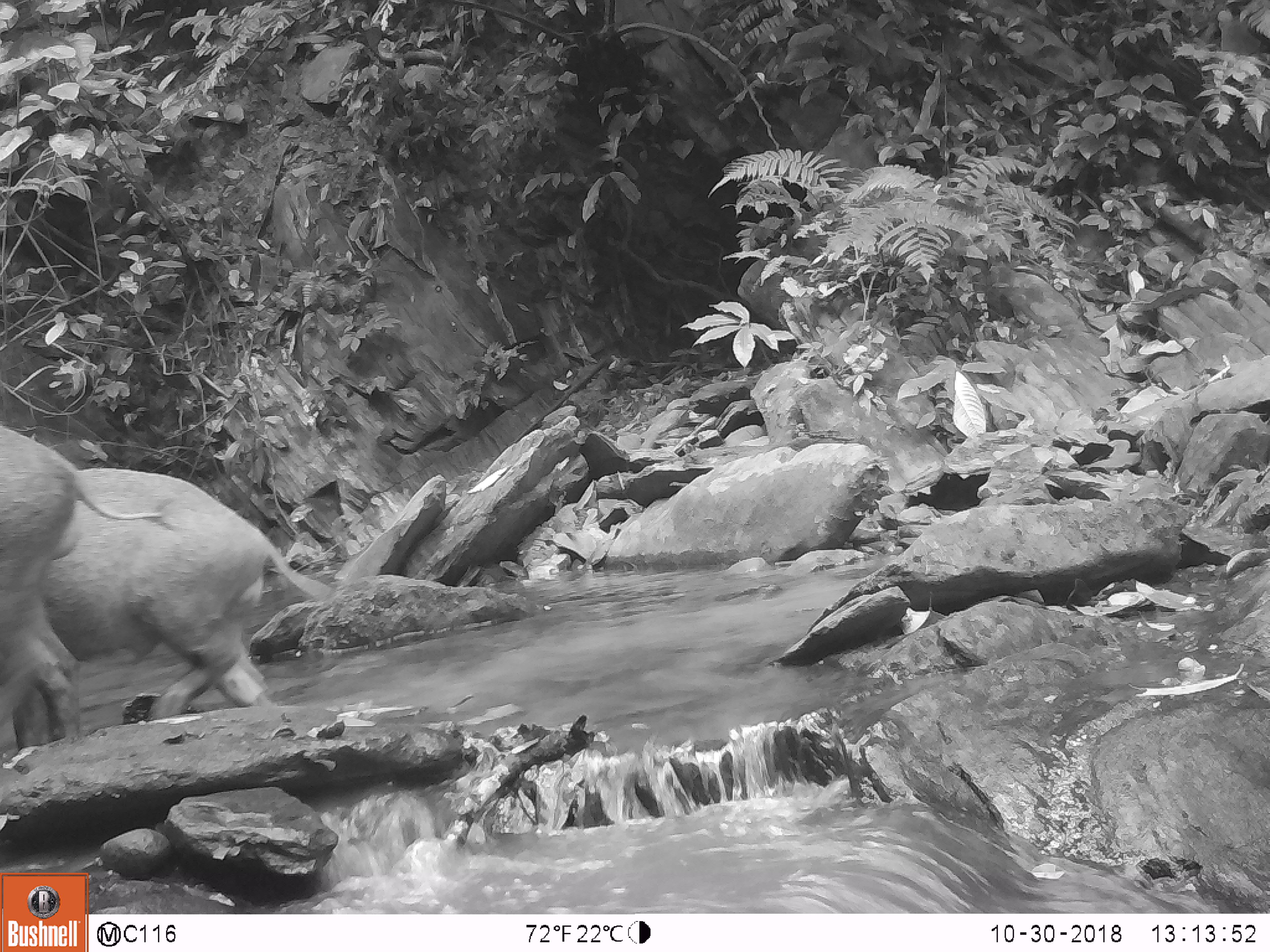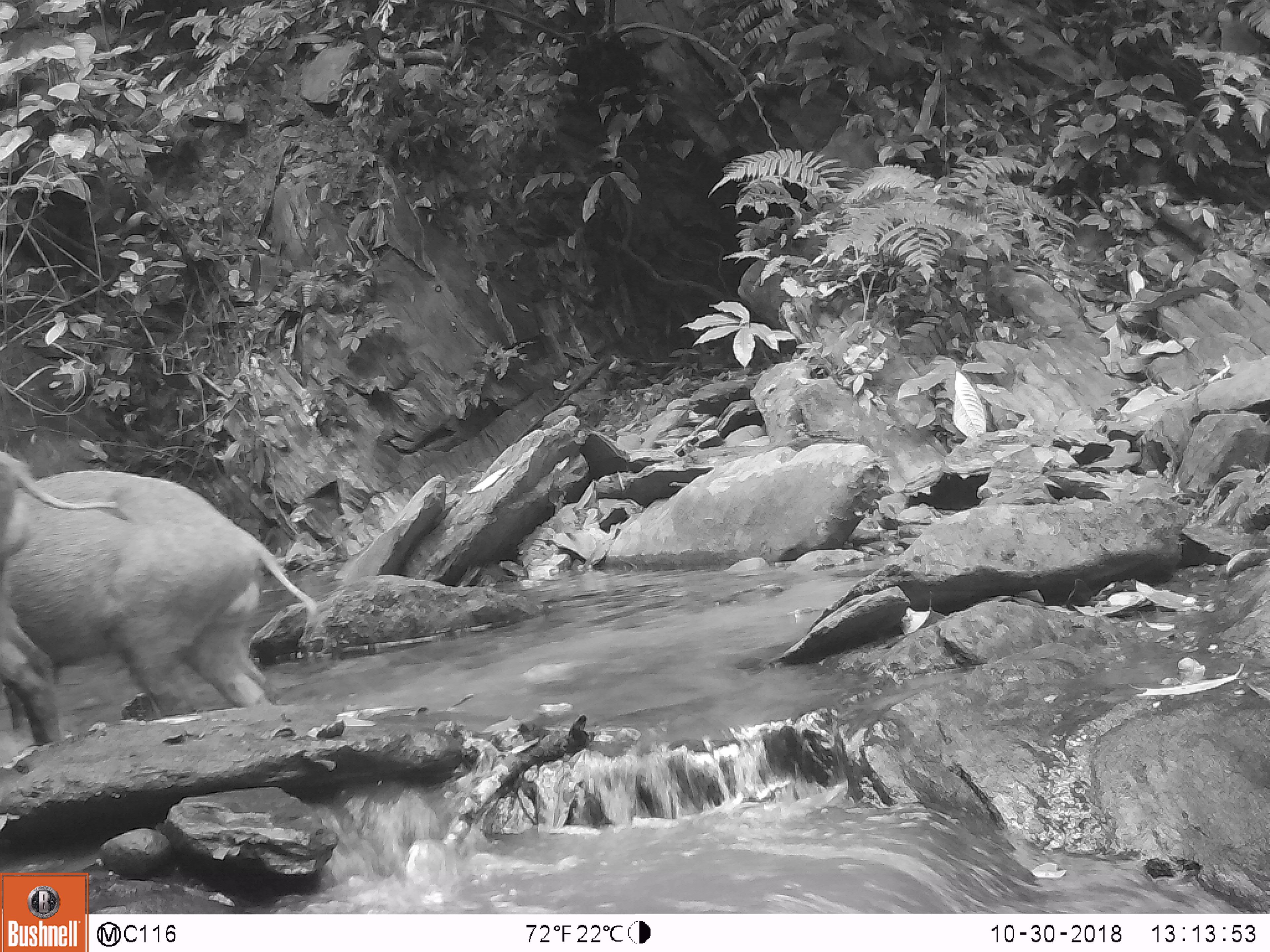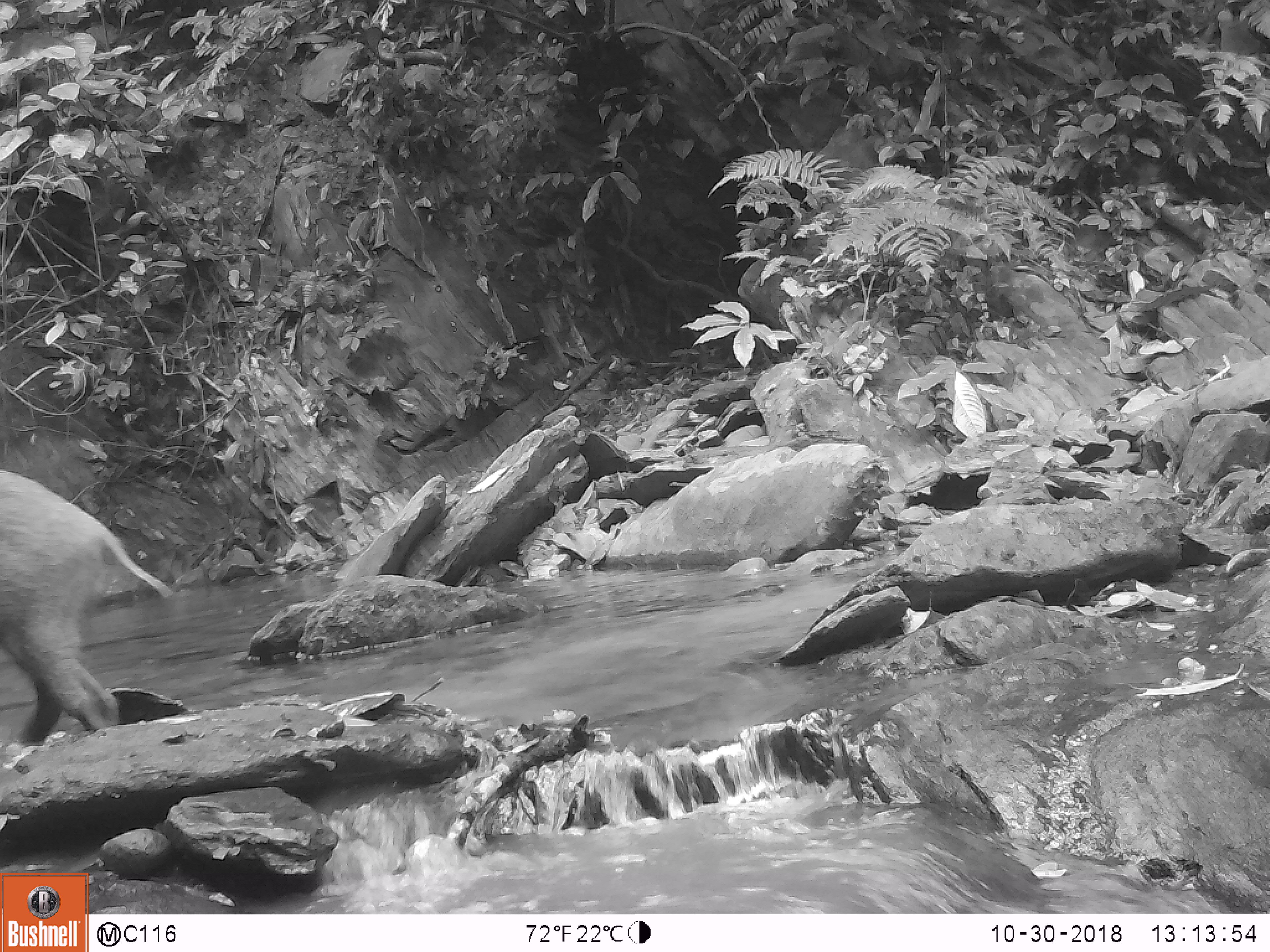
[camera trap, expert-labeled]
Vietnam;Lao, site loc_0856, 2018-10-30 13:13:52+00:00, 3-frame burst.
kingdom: Animalia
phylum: Chordata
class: Mammalia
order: Artiodactyla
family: Suidae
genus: Sus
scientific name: Sus scrofa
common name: eurasian wild pig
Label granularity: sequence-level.